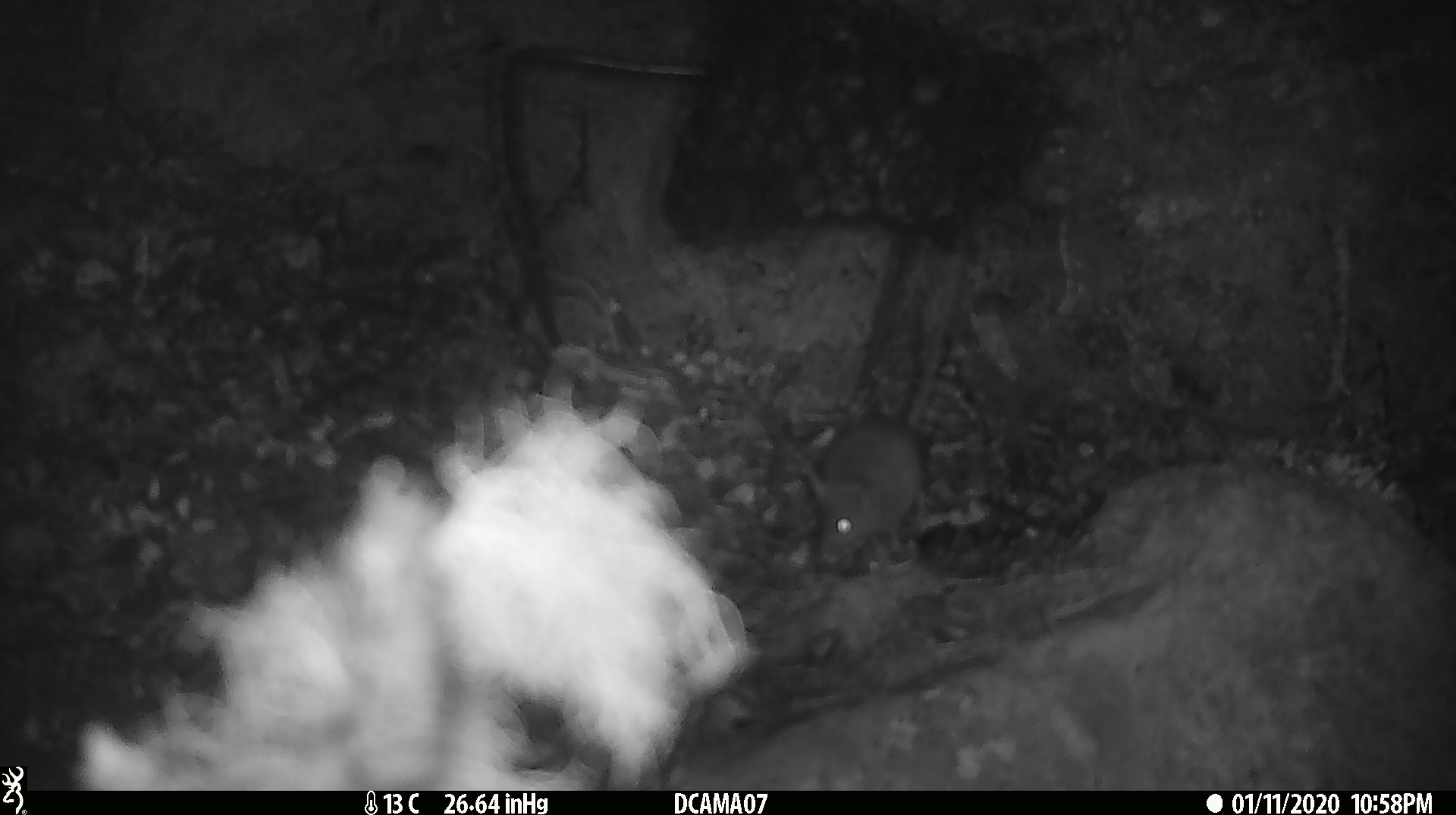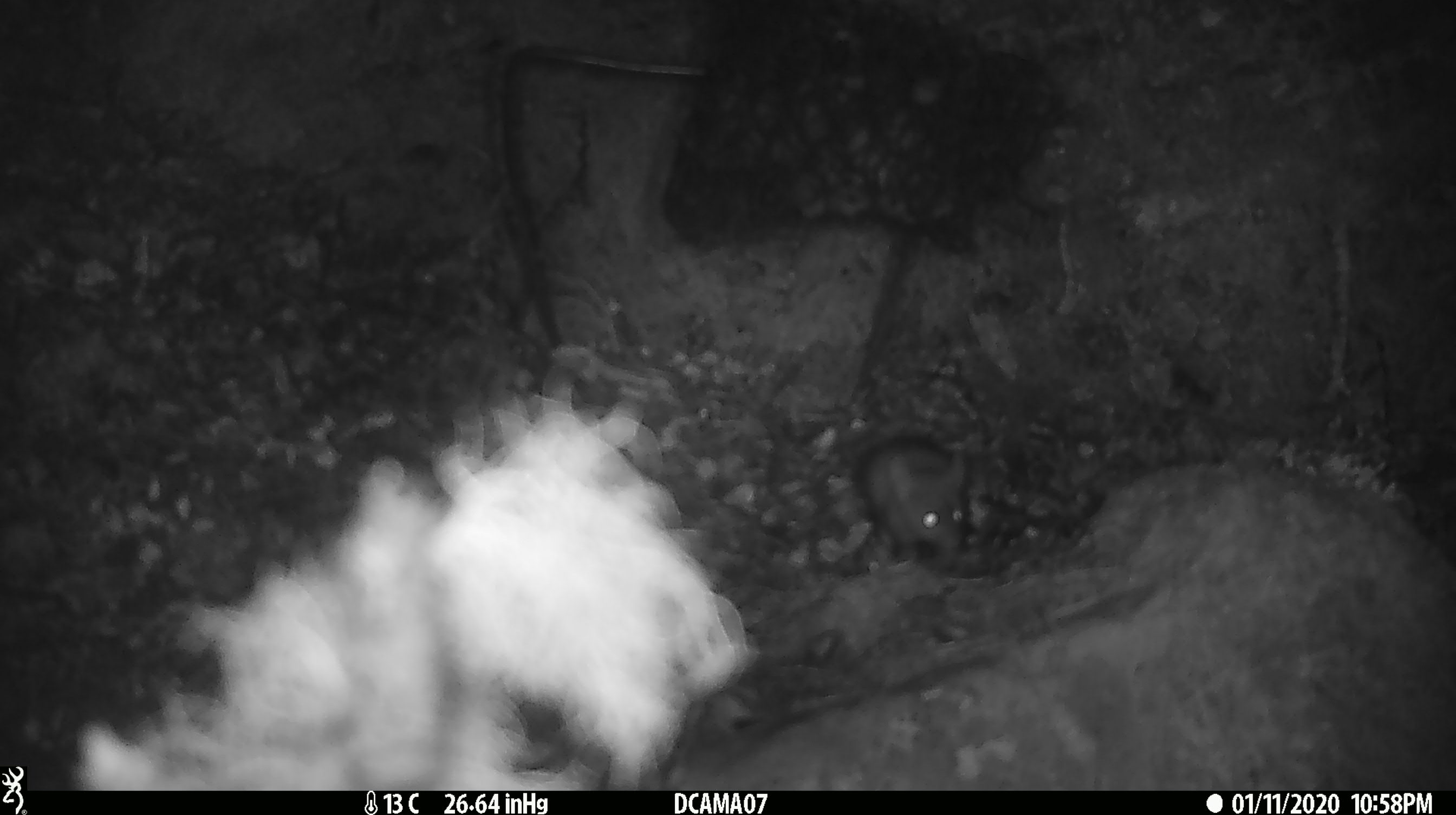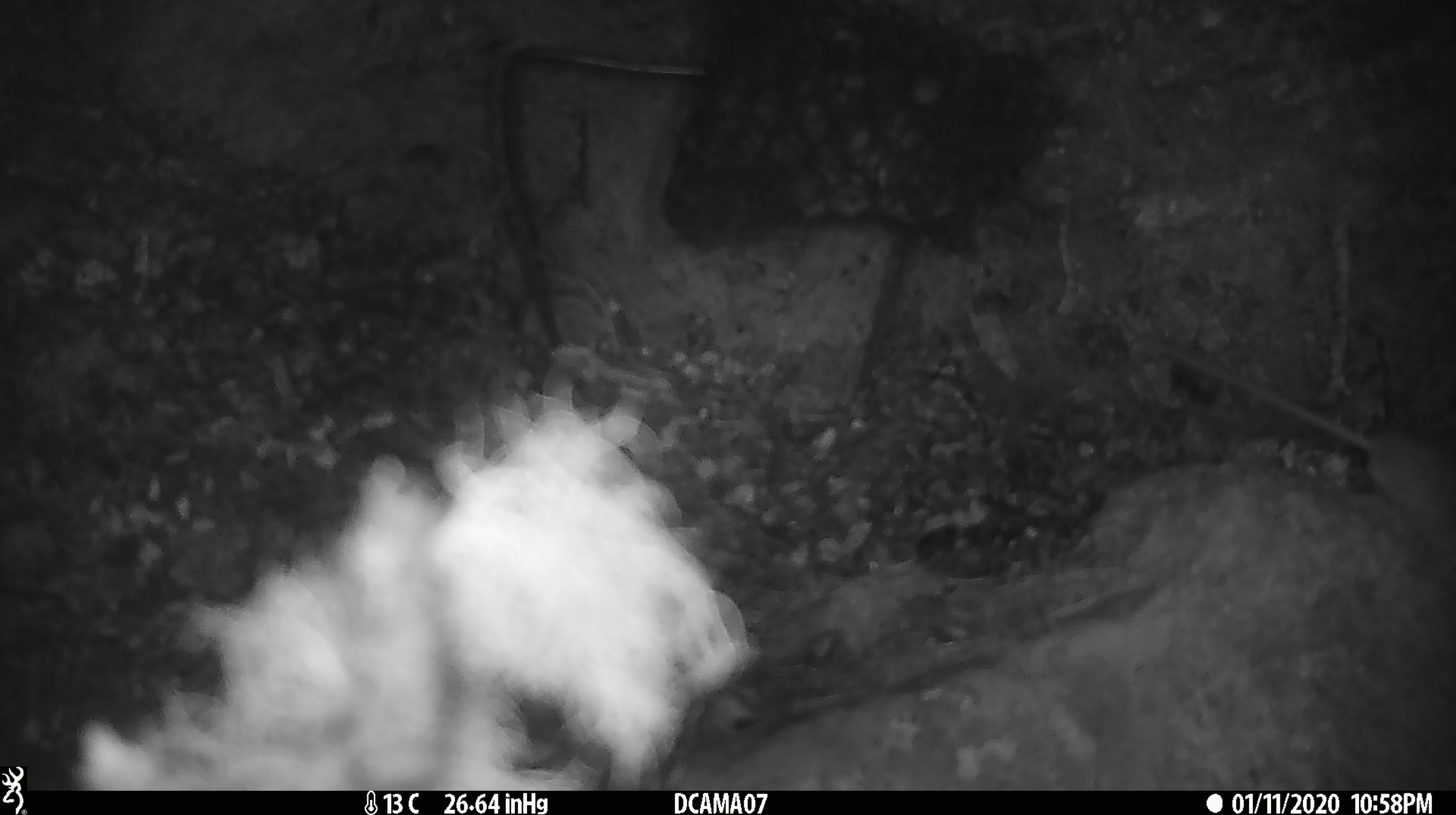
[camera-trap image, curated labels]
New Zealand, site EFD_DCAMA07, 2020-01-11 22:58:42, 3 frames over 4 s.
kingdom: Animalia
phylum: Chordata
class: Mammalia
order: Rodentia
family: Muridae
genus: Mus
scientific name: Mus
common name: mouse